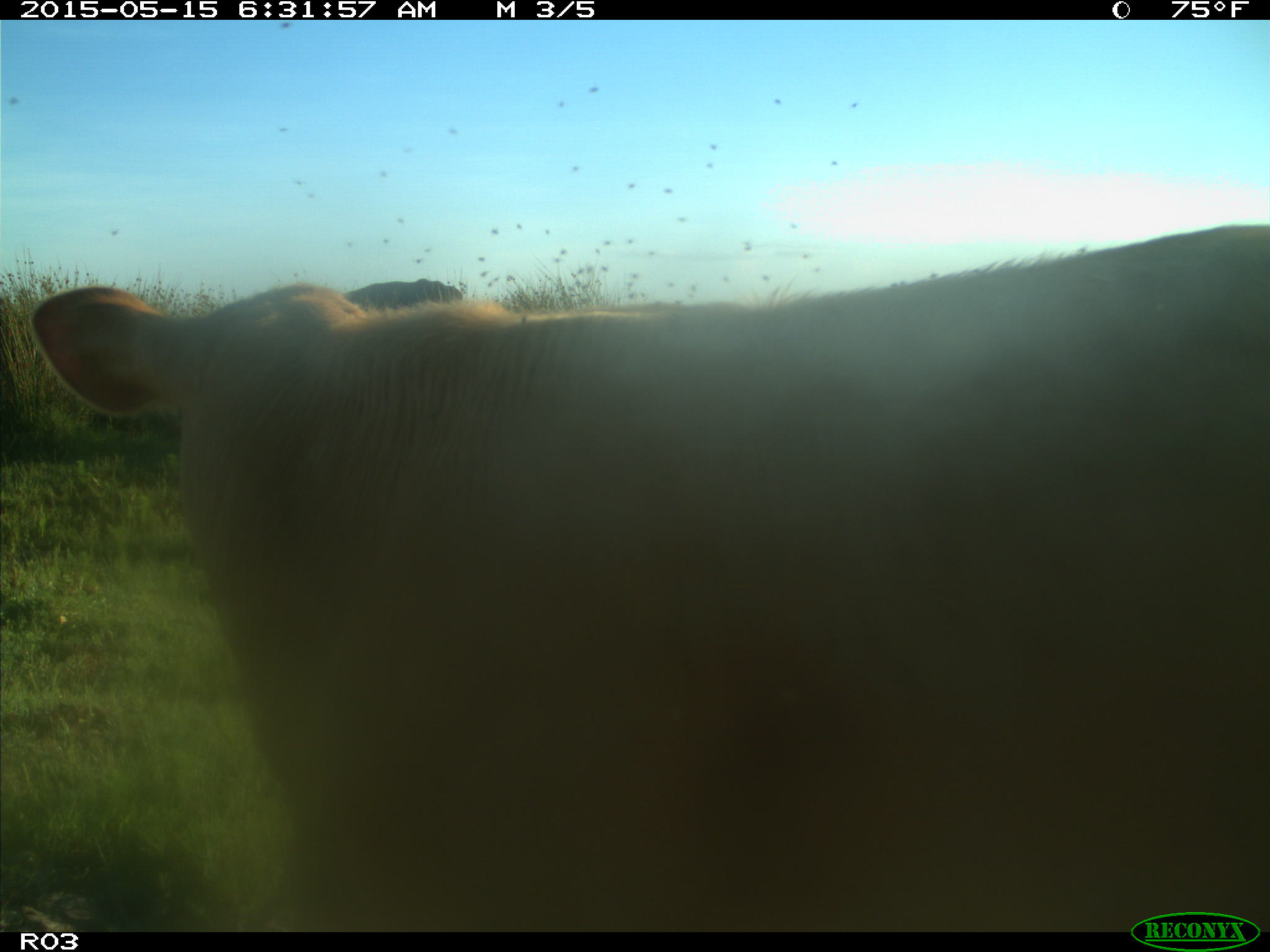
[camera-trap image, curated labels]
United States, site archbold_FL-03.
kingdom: Animalia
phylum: Chordata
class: Mammalia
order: Artiodactyla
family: Bovidae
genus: Bos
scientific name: Bos taurus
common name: domestic cow